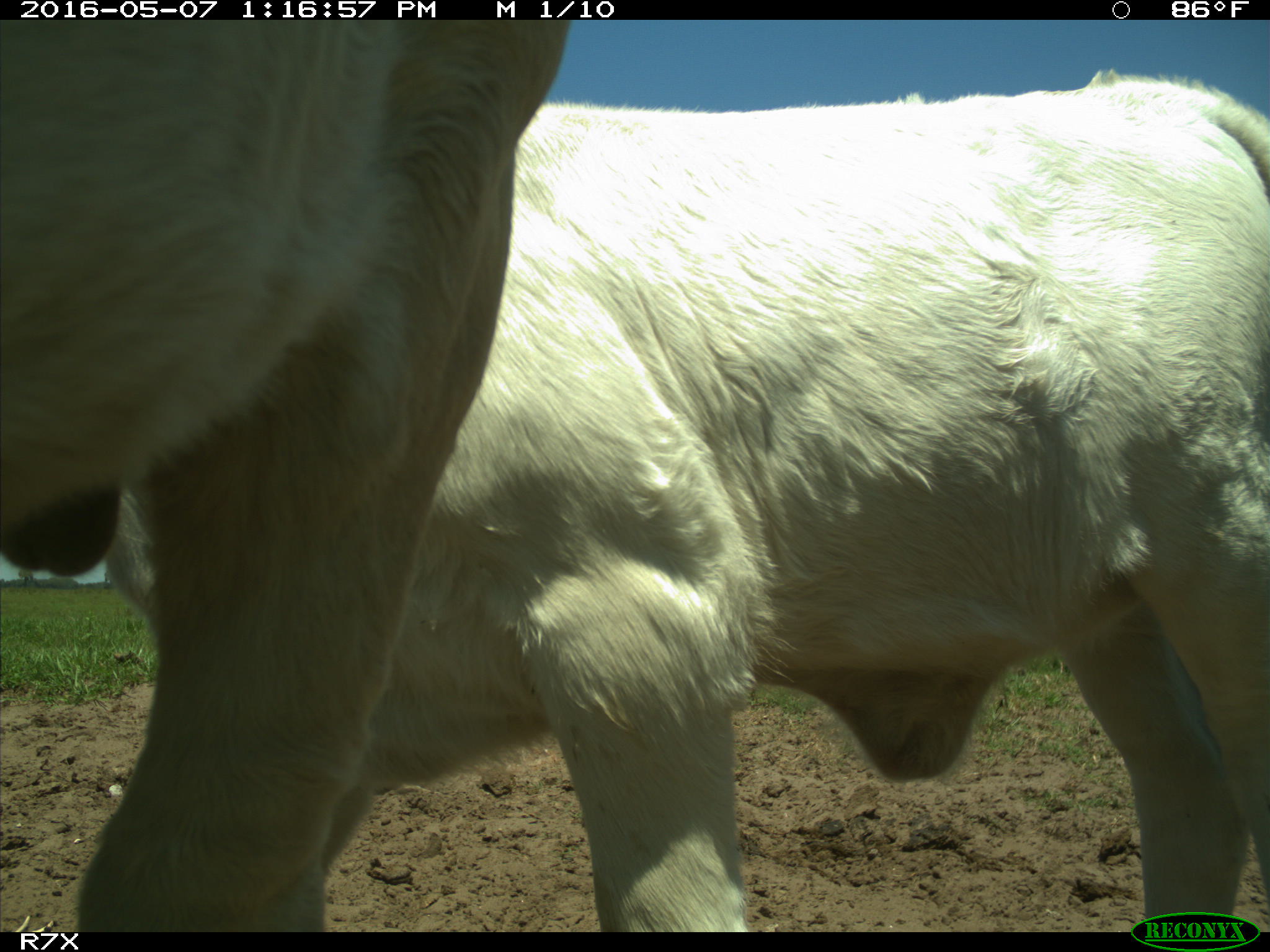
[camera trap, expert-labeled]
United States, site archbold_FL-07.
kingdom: Animalia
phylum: Chordata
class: Mammalia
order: Artiodactyla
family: Bovidae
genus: Bos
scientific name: Bos taurus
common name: domestic cow